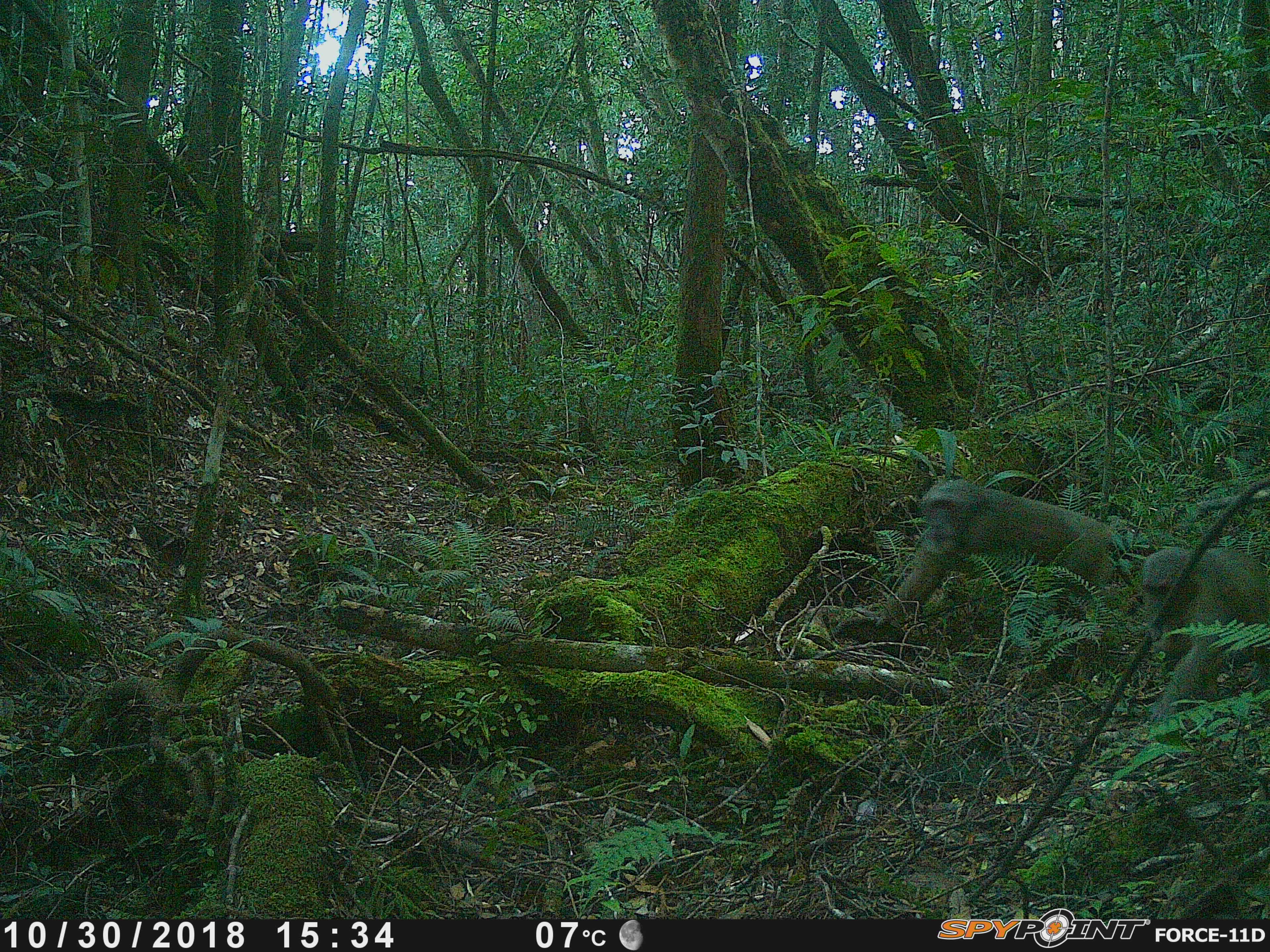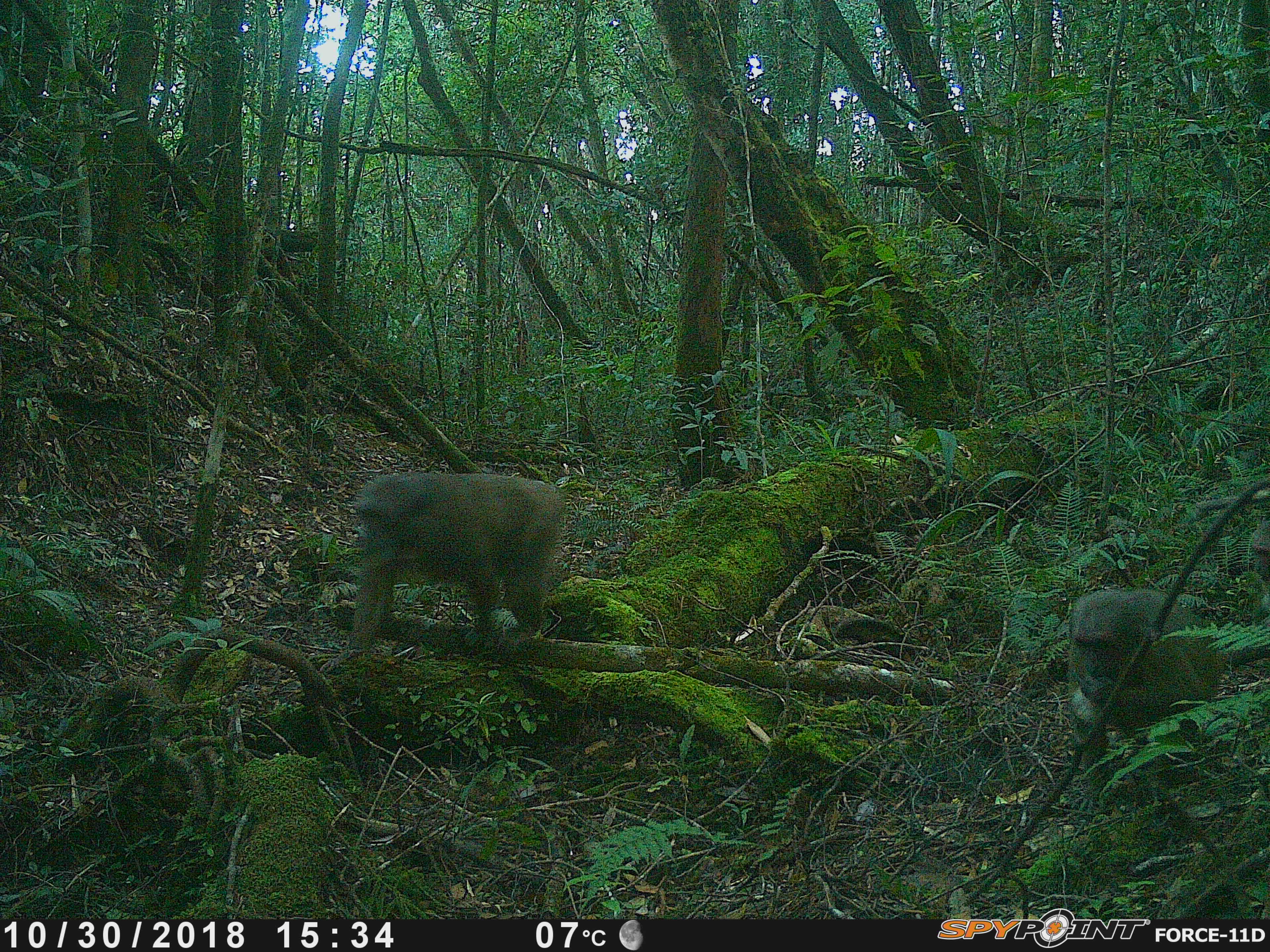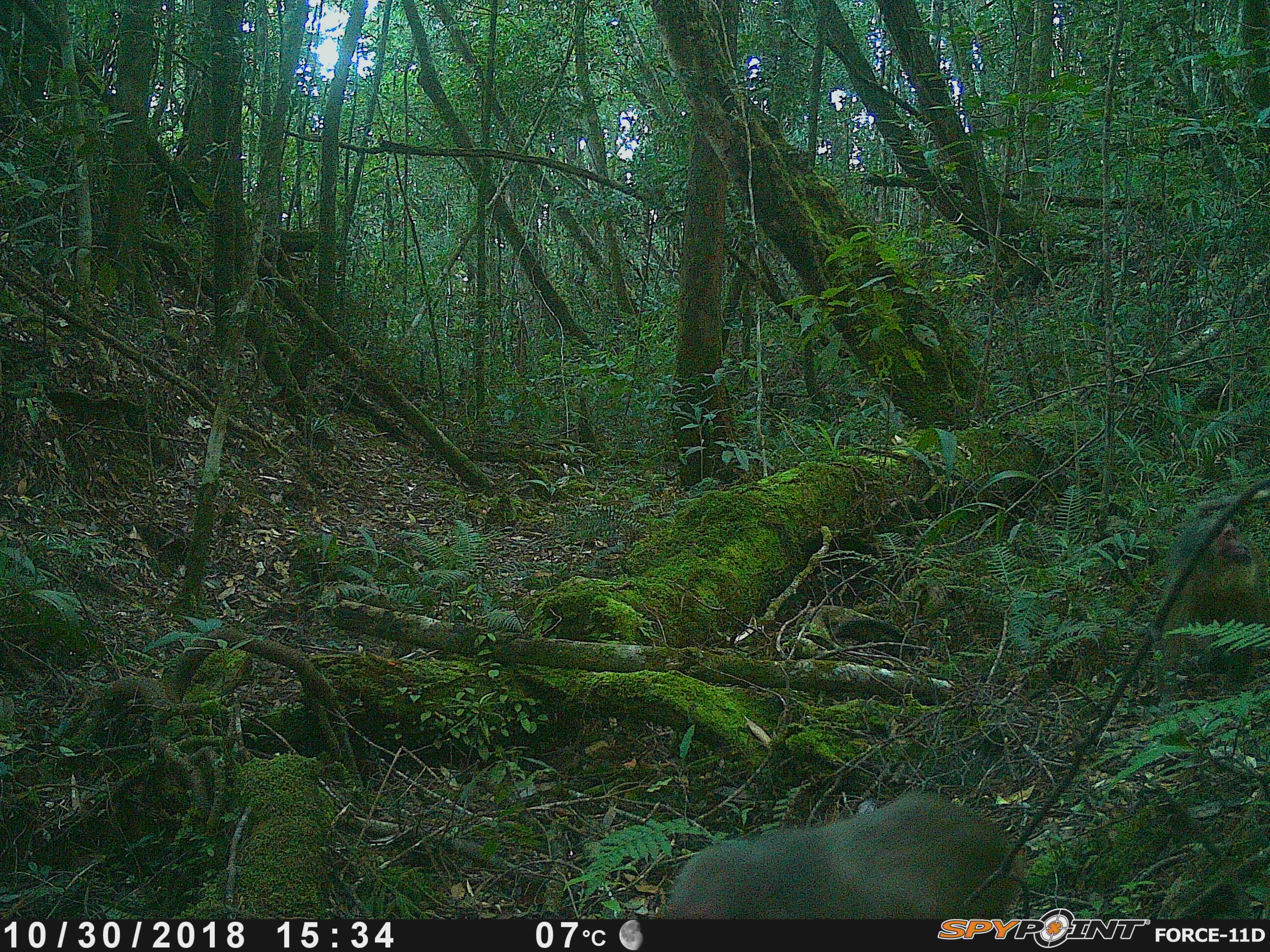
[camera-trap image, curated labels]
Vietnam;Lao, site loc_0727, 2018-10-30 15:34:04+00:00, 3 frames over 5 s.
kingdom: Animalia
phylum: Chordata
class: Mammalia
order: Primates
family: Cercopithecidae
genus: Macaca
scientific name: Macaca arctoides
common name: stump-tailed macaque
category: stump tailed macaque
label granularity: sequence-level